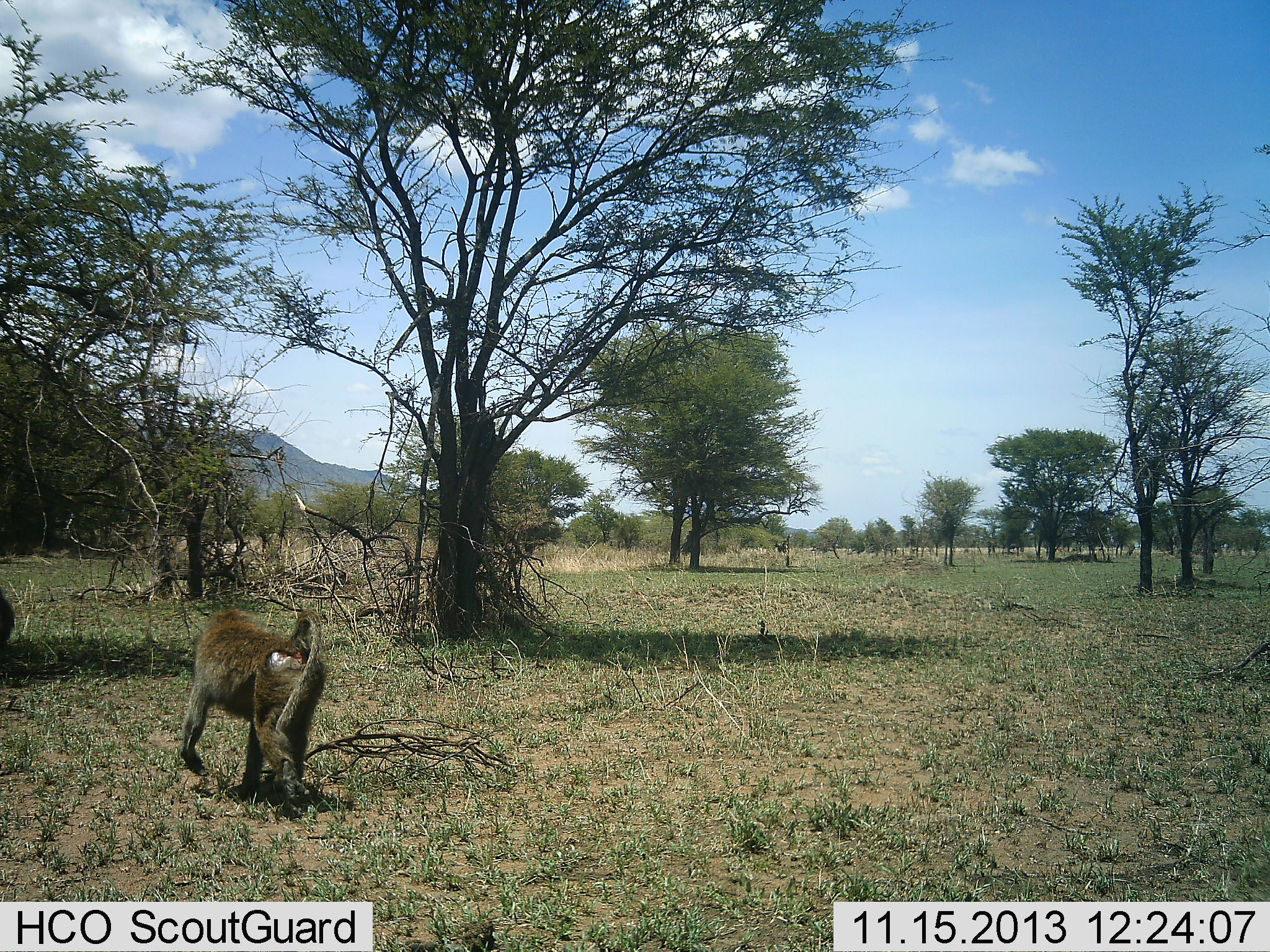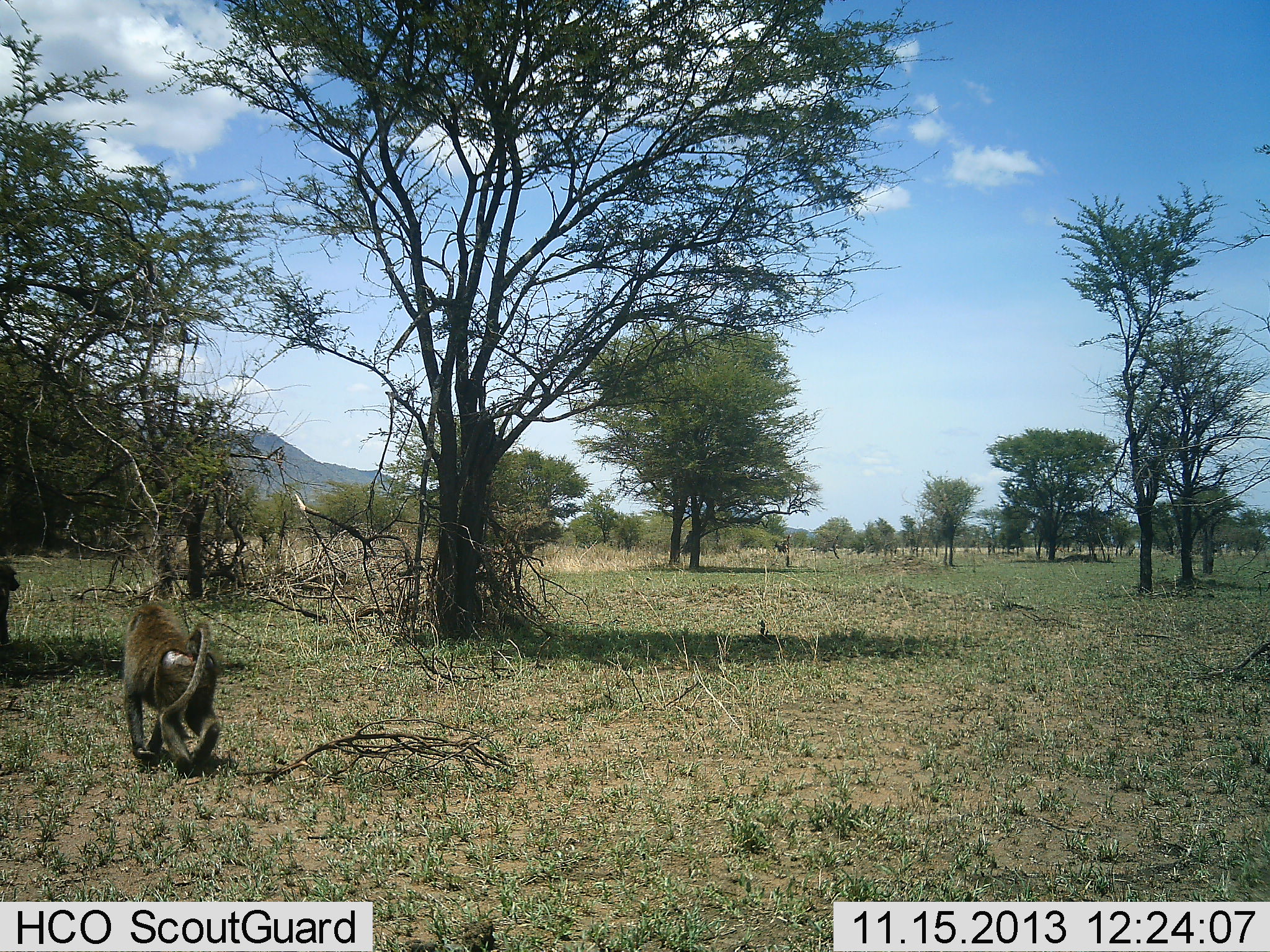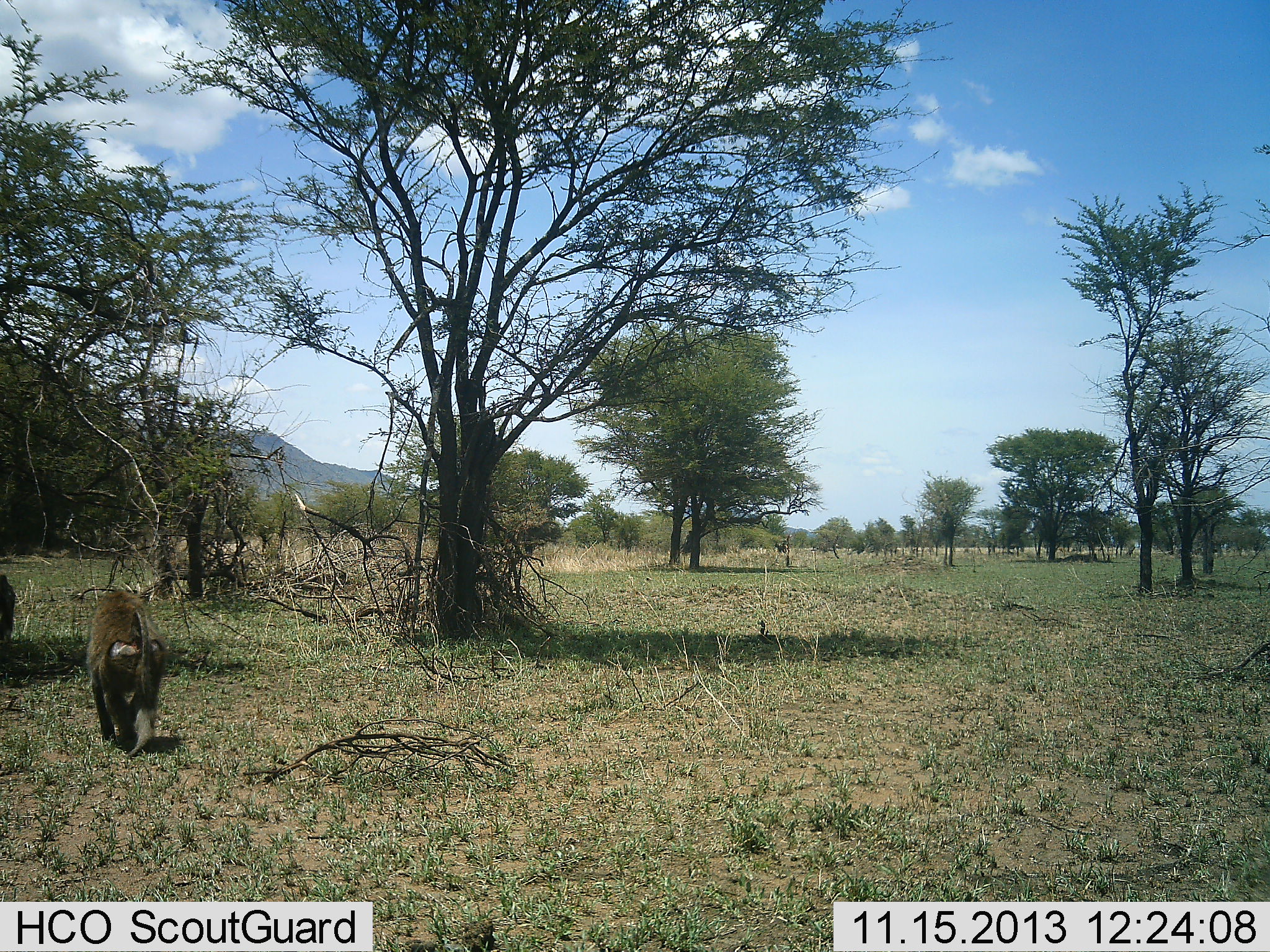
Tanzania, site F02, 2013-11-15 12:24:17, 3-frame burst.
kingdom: Animalia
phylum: Chordata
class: Mammalia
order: Primates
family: Cercopithecidae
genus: Papio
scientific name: Papio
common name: baboon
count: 2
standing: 10%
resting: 0%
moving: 100%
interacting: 0%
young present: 0%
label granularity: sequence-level